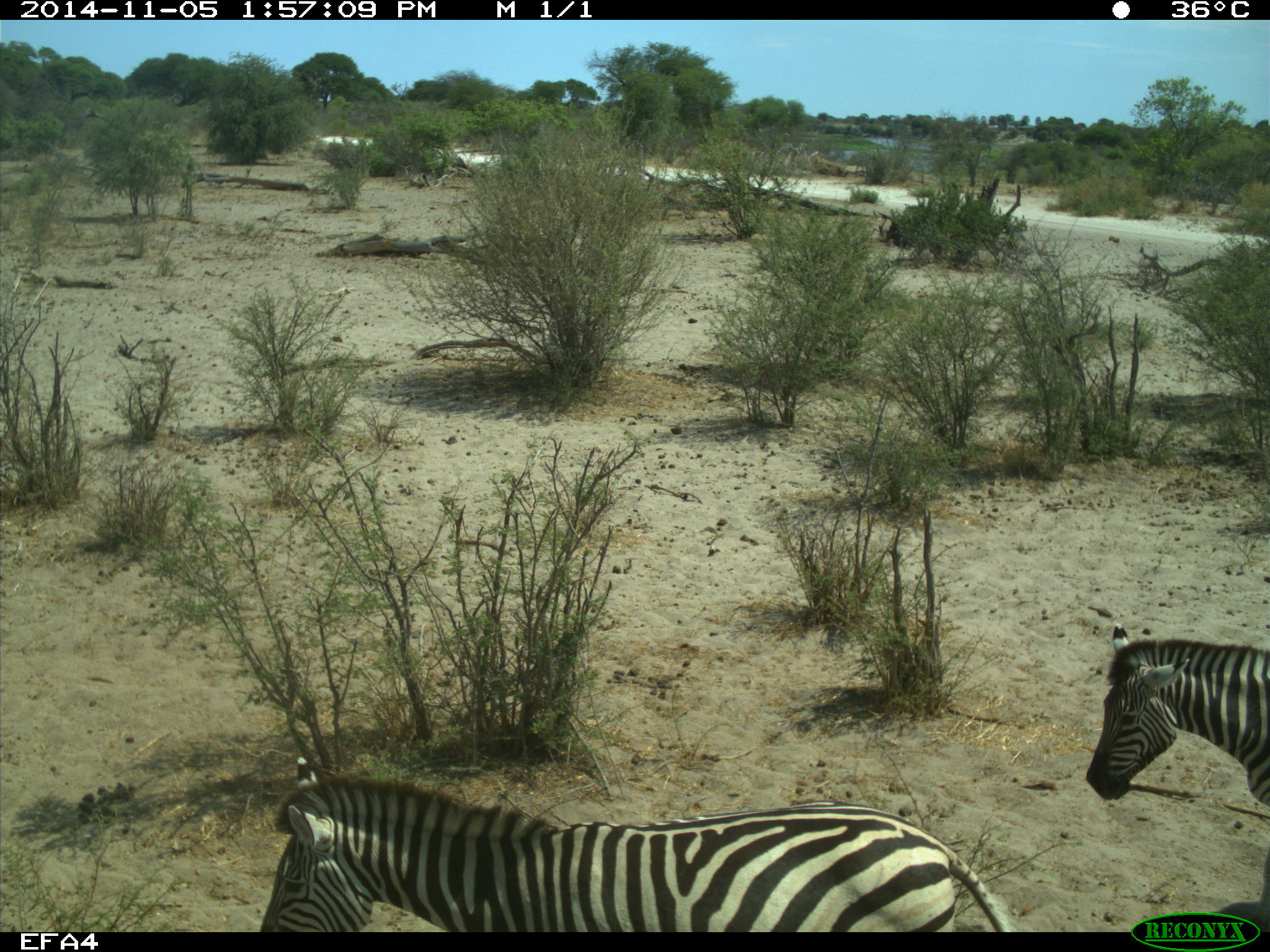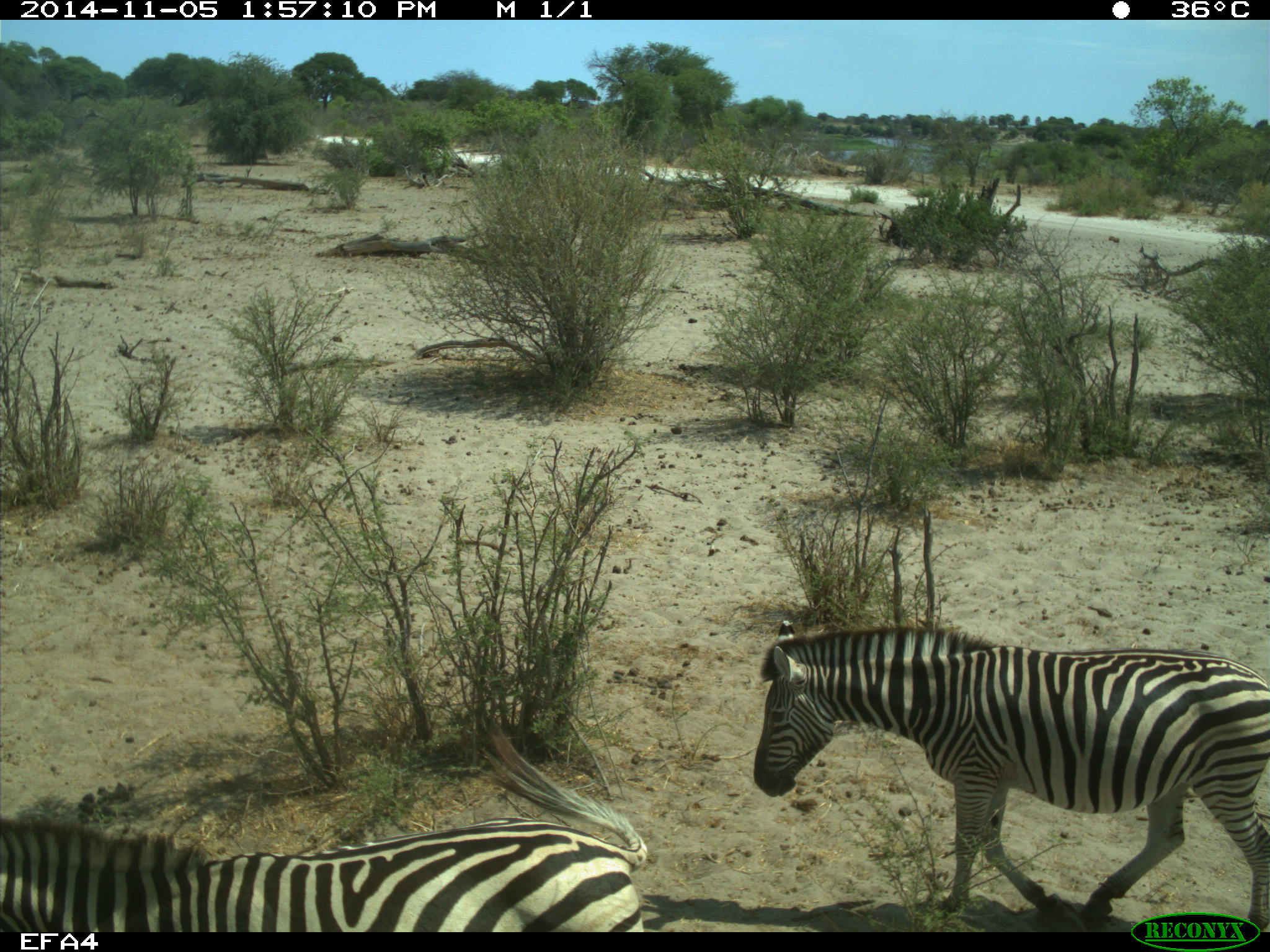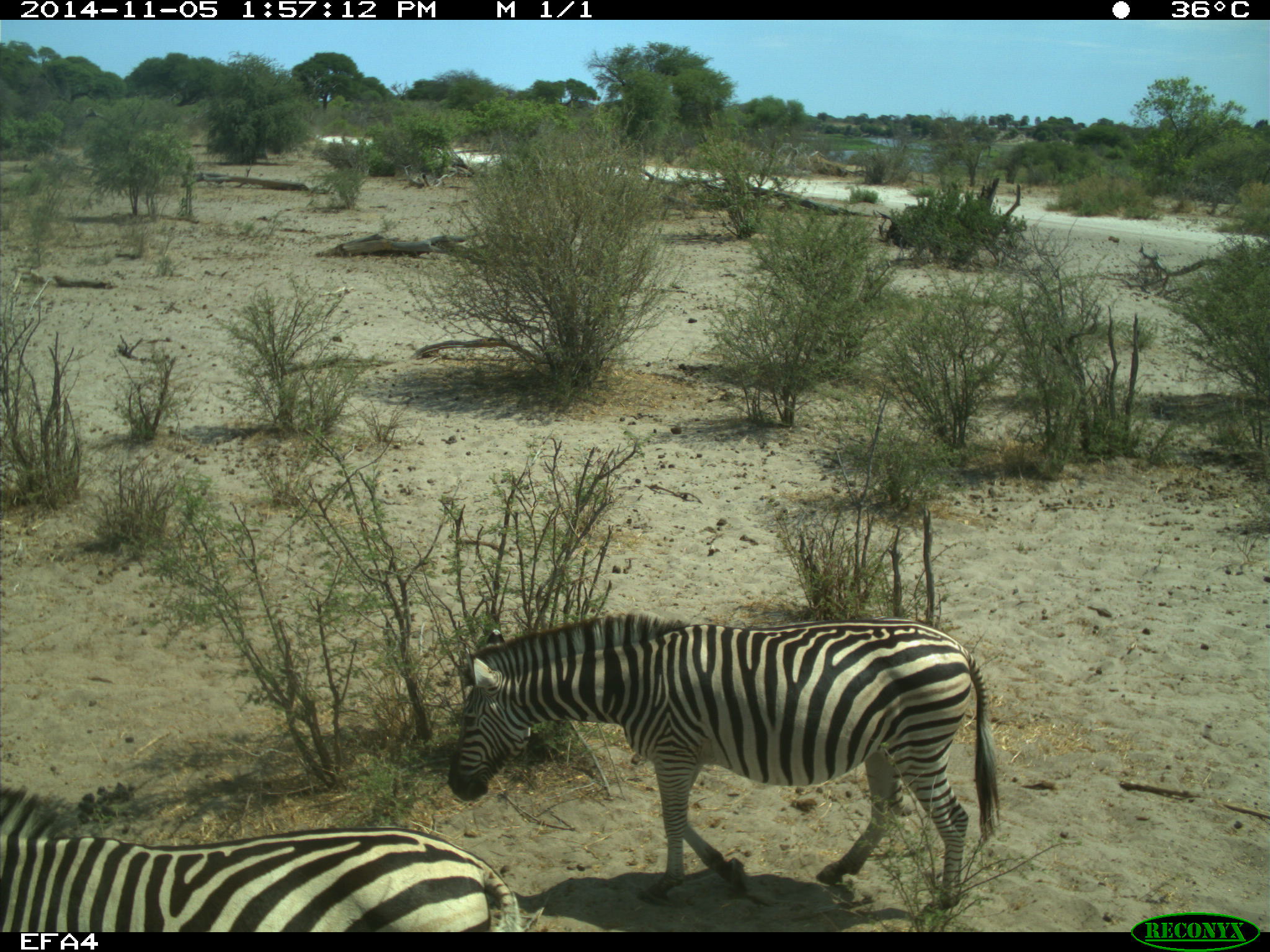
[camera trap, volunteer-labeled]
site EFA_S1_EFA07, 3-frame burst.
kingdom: Animalia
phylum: Chordata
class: Mammalia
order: Perissodactyla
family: Equidae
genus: Equus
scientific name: Equus quagga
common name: plains zebra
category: zebraplains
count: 2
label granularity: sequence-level